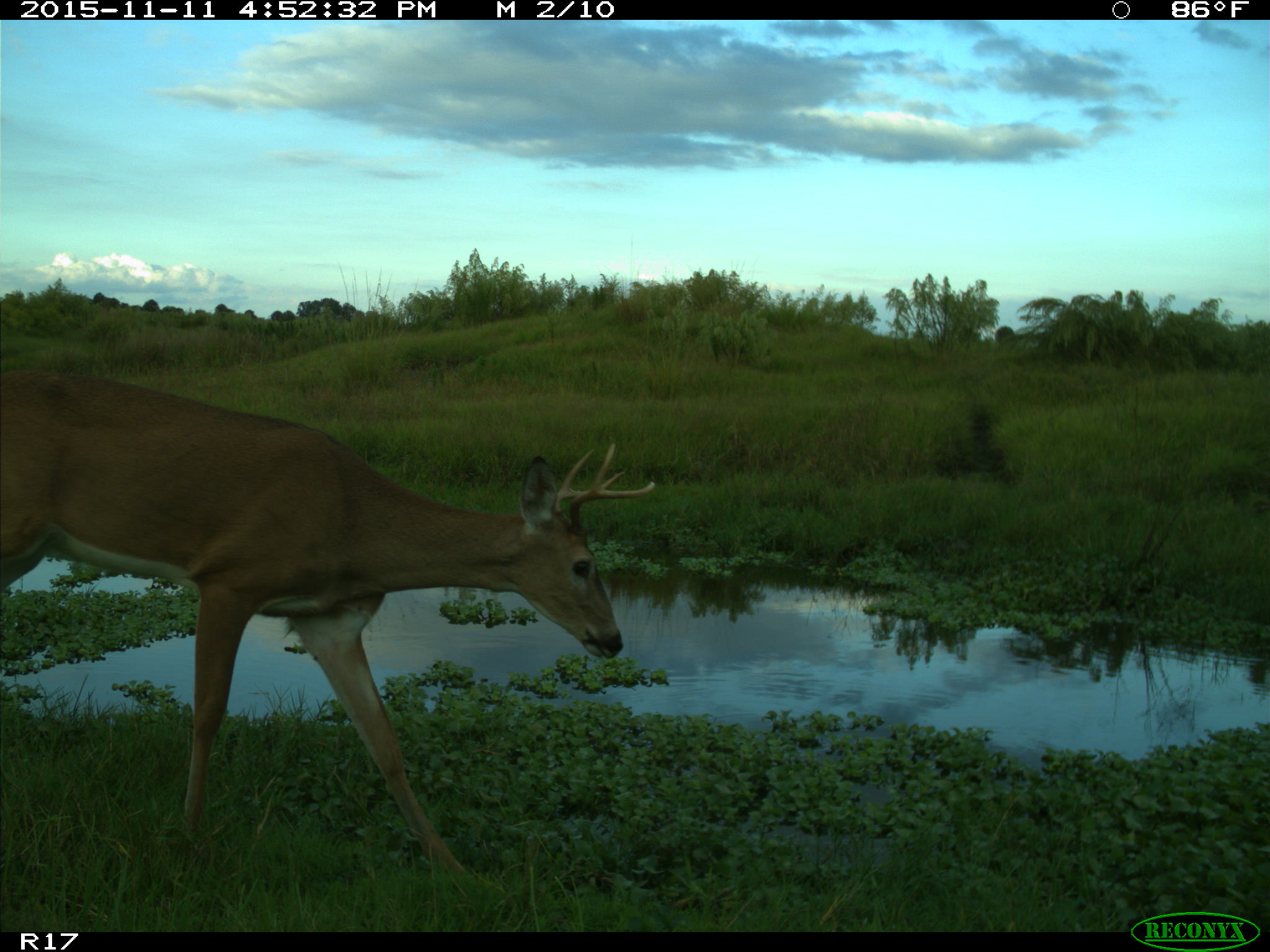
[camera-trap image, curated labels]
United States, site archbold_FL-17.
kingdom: Animalia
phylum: Chordata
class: Mammalia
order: Artiodactyla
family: Cervidae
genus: Odocoileus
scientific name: Odocoileus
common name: deer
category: unidentified deer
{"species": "unidentified deer (deer) (Odocoileus)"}